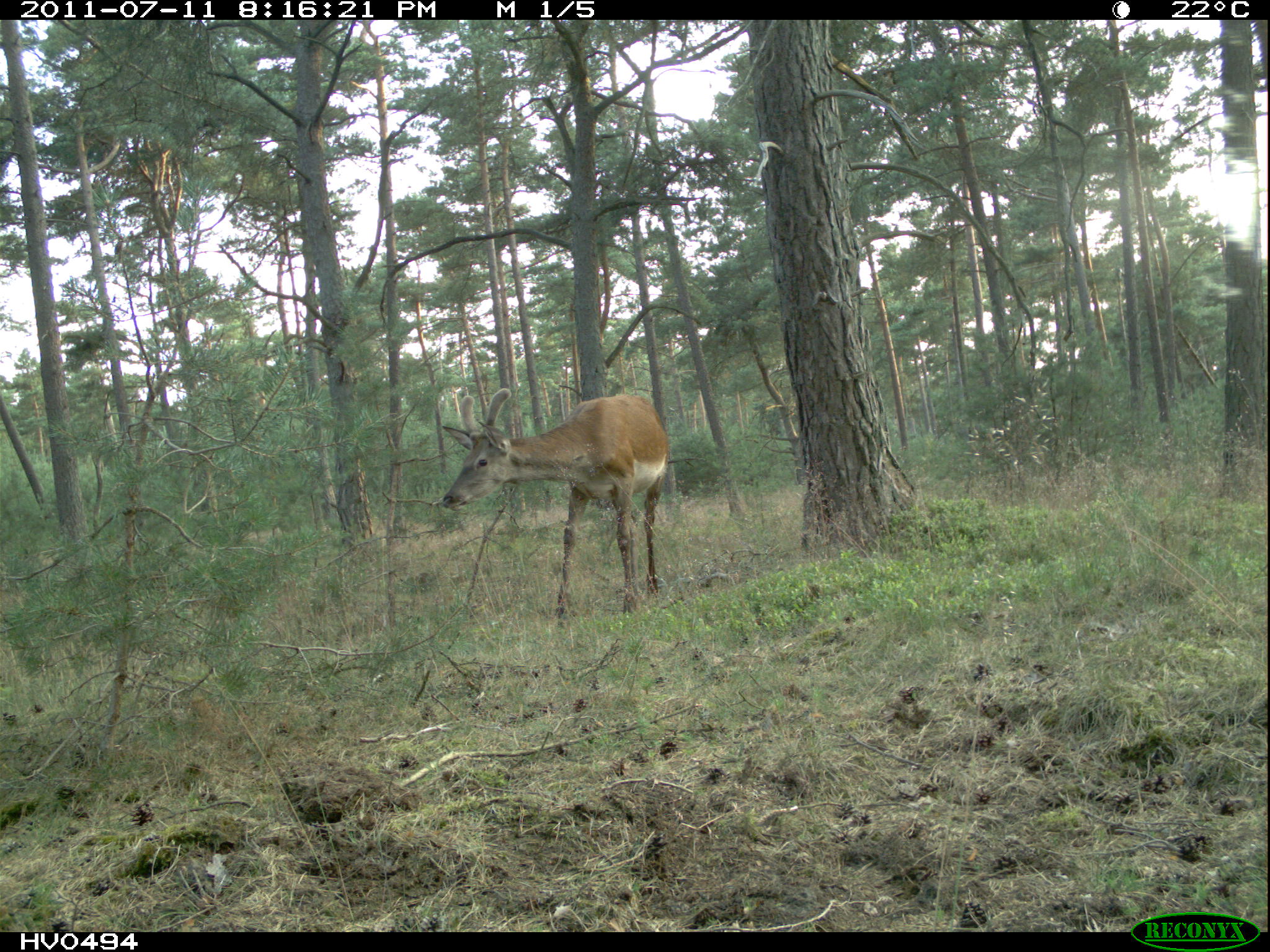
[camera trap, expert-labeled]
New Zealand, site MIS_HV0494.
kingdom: Animalia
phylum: Chordata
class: Mammalia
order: Artiodactyla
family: Cervidae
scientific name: Cervidae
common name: deer